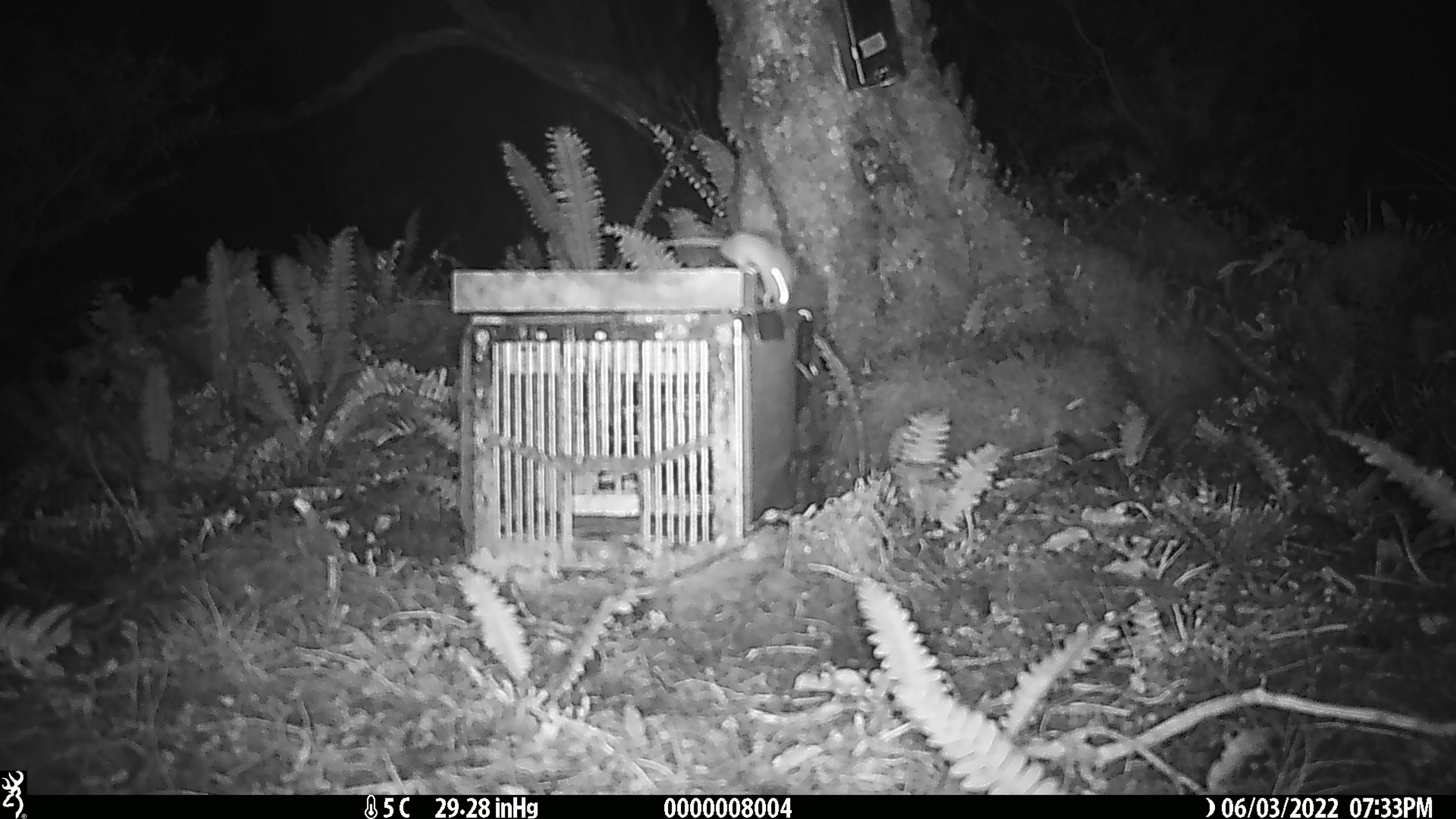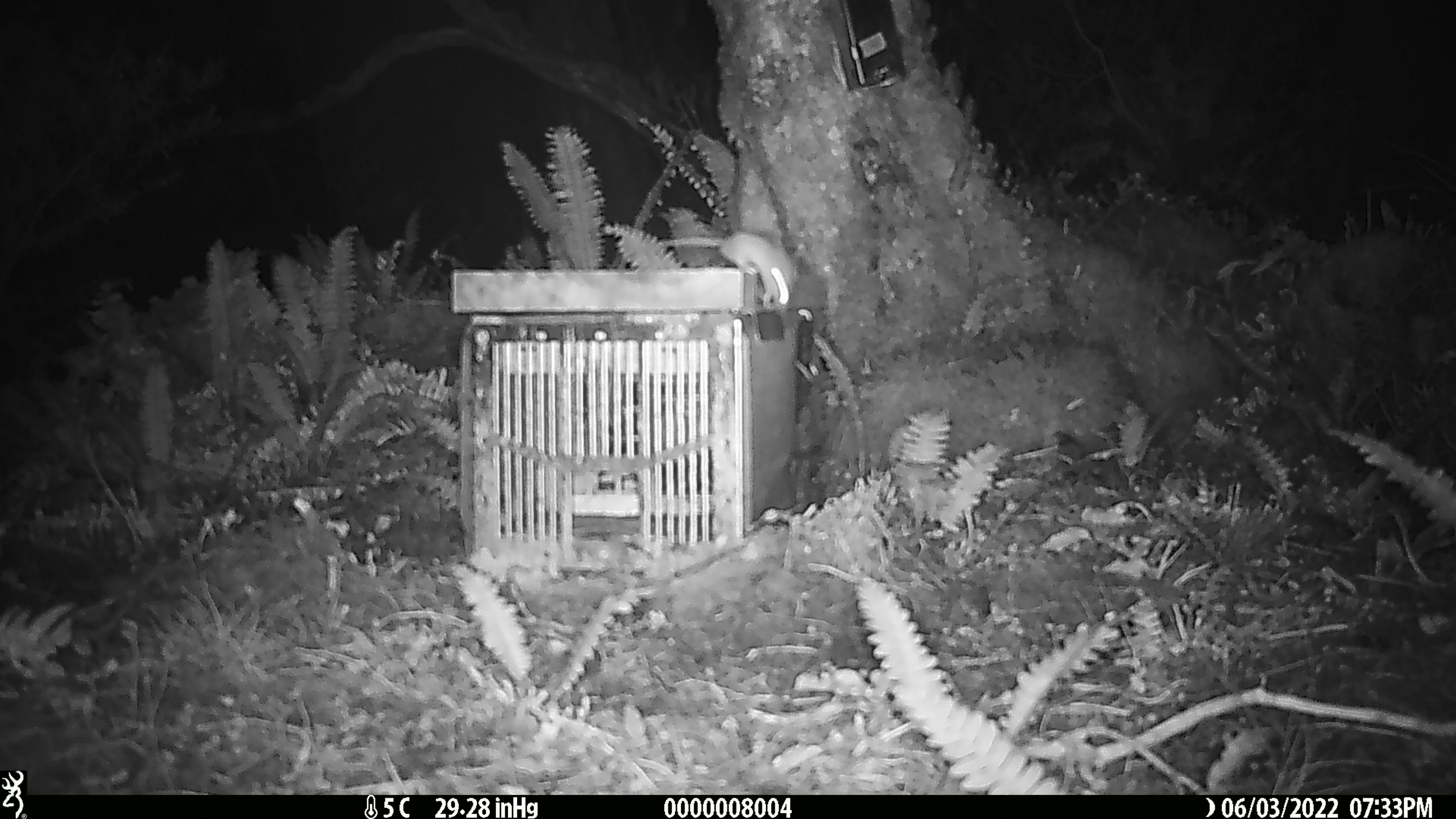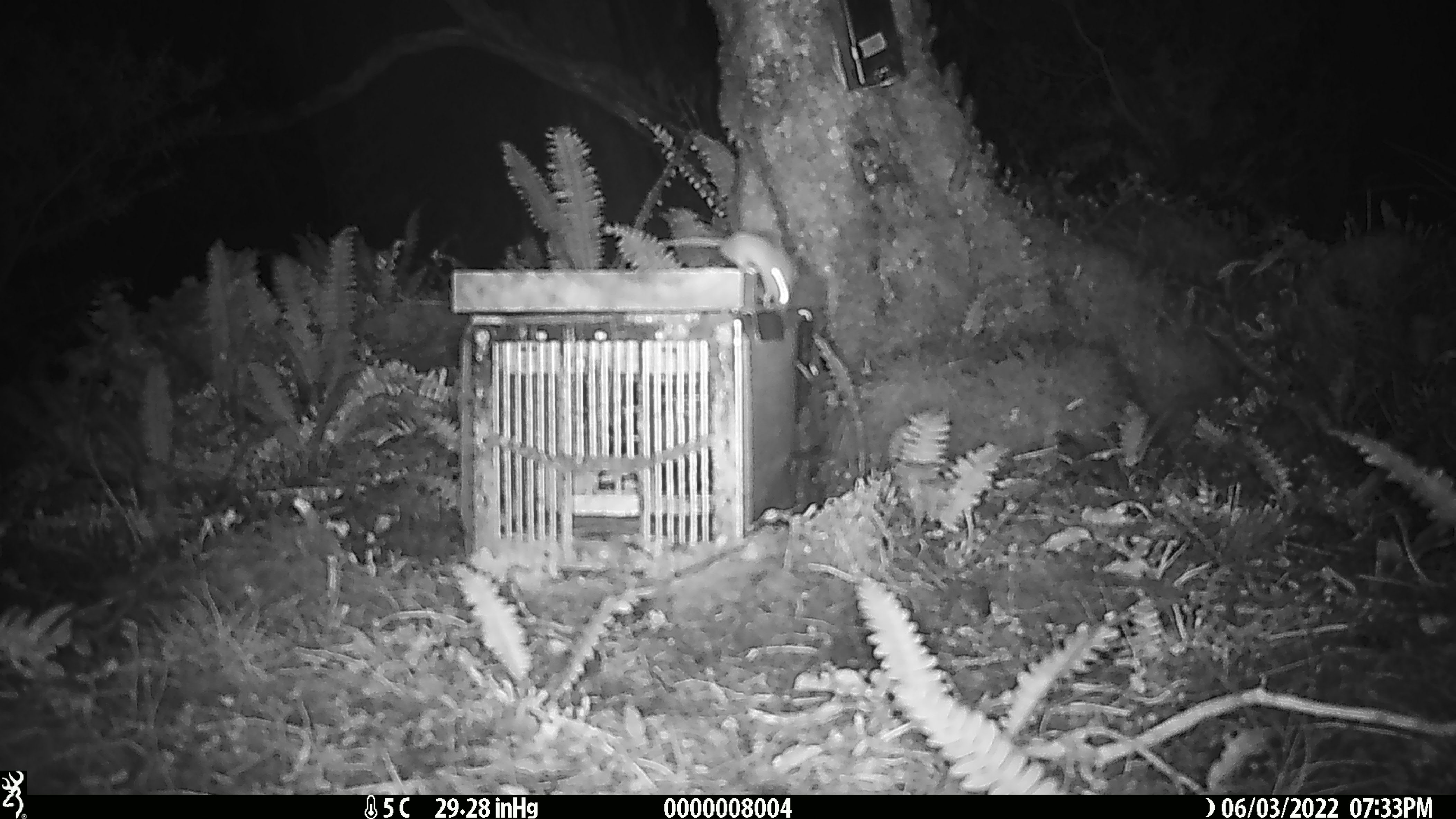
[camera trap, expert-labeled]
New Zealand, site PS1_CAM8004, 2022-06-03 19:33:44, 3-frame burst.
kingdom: Animalia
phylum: Chordata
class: Mammalia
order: Rodentia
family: Muridae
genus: Mus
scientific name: Mus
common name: mouse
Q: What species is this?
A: Mouse (Mus).